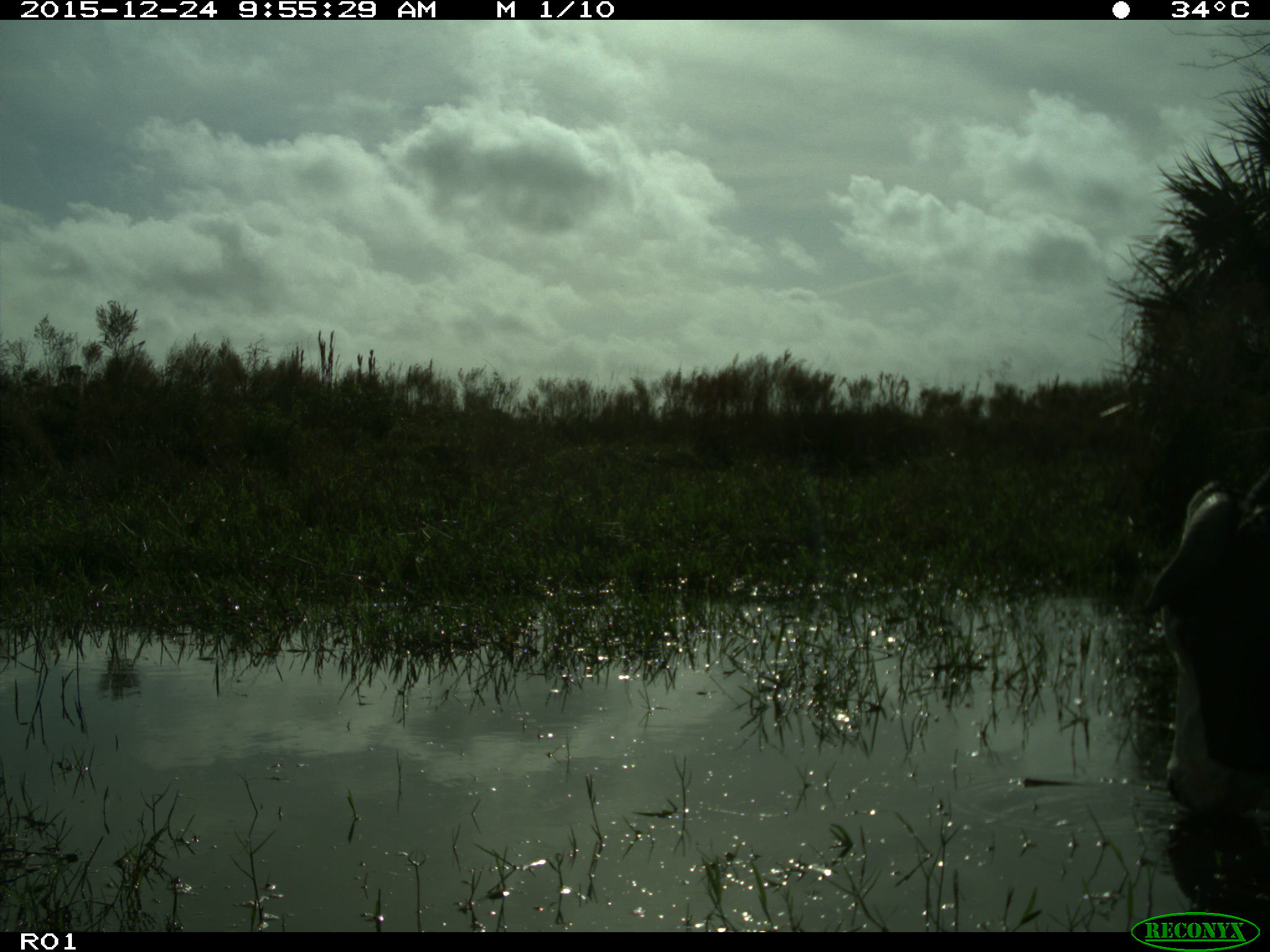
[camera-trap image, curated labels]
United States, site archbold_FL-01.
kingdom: Animalia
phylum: Chordata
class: Mammalia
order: Artiodactyla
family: Bovidae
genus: Bos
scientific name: Bos taurus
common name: domestic cow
Bos taurus (domestic cow).